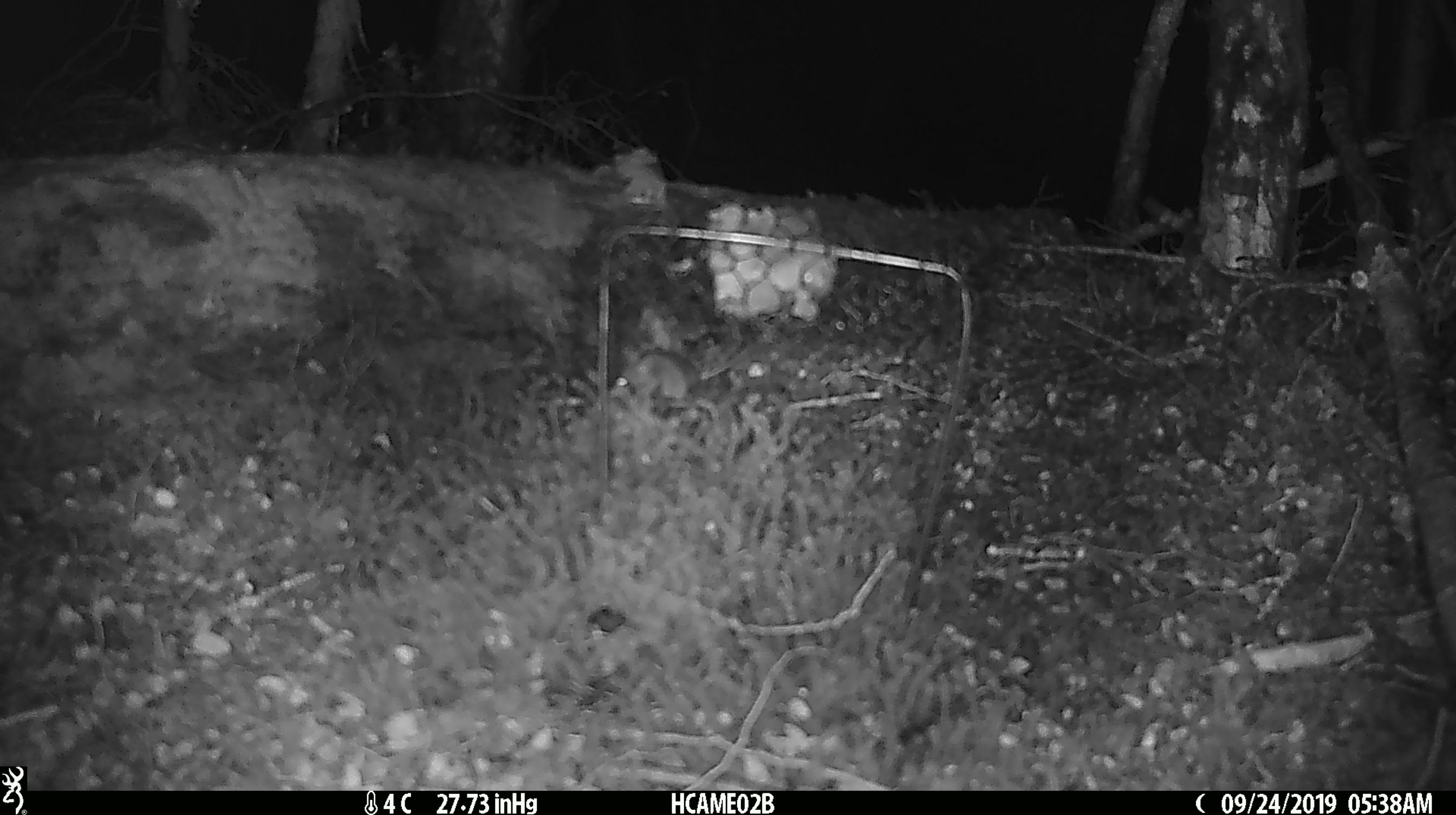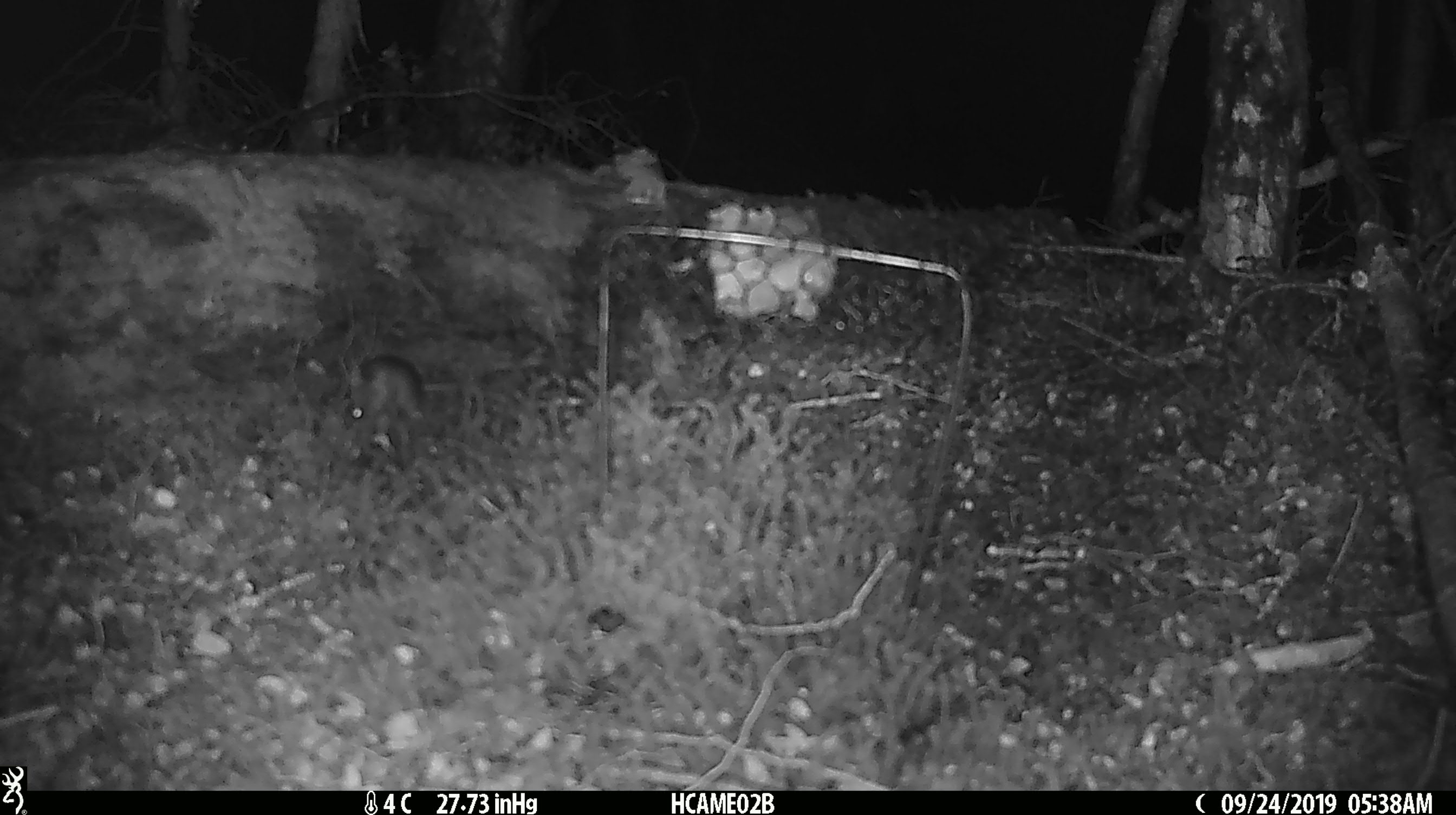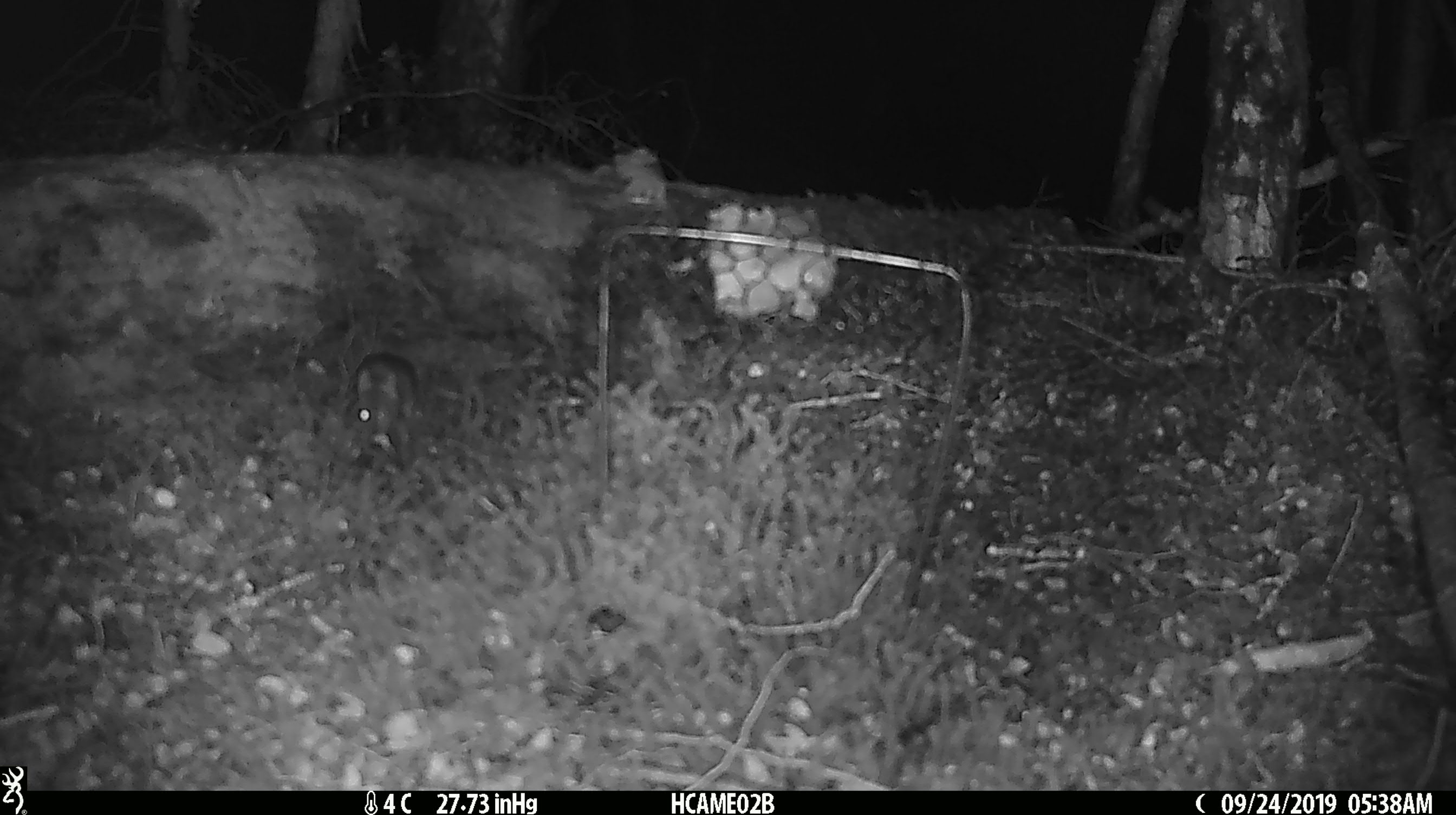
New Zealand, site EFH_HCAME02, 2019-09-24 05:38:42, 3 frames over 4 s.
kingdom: Animalia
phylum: Chordata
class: Mammalia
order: Rodentia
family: Muridae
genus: Mus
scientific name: Mus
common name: mouse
Mouse (Mus).